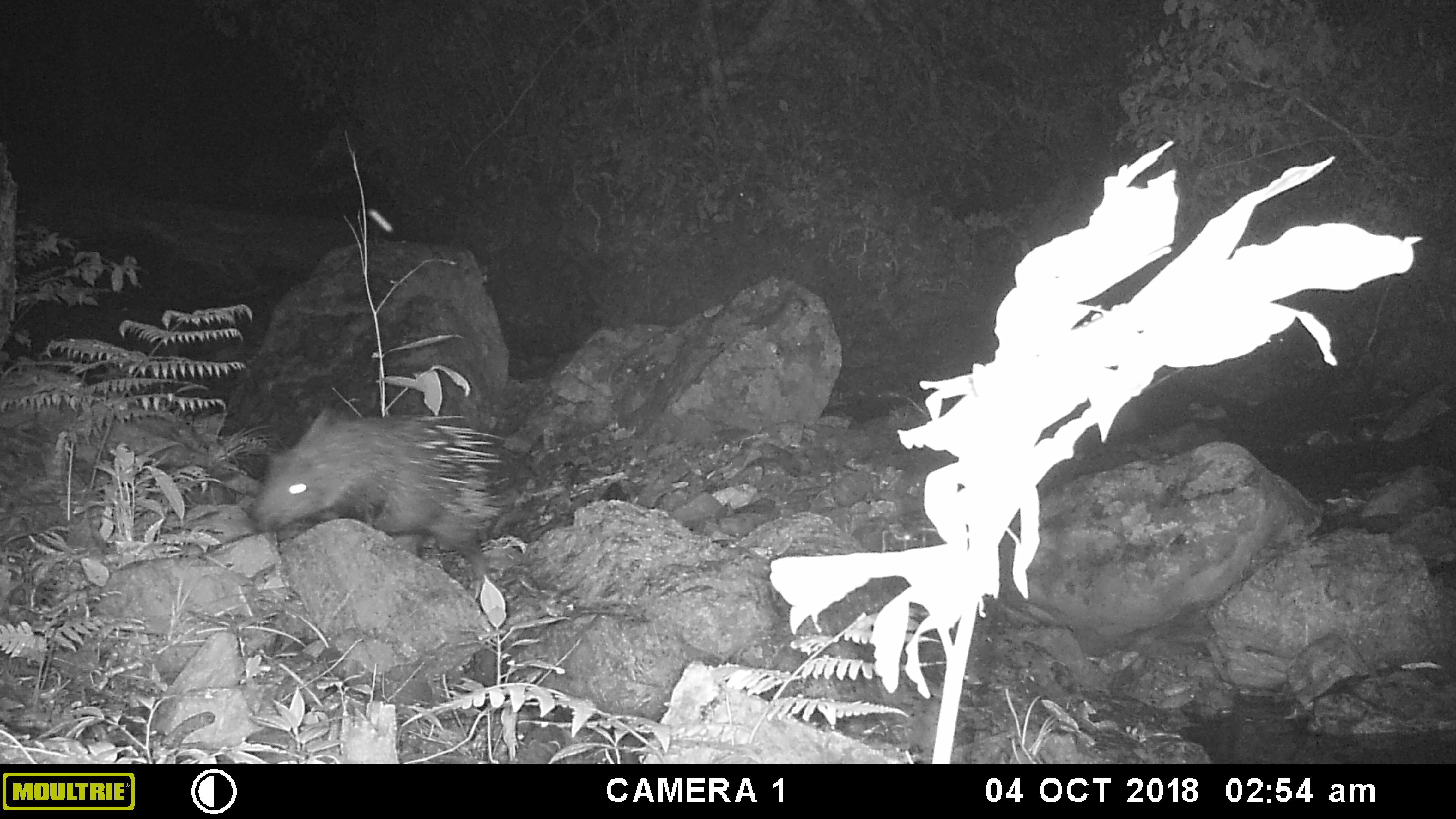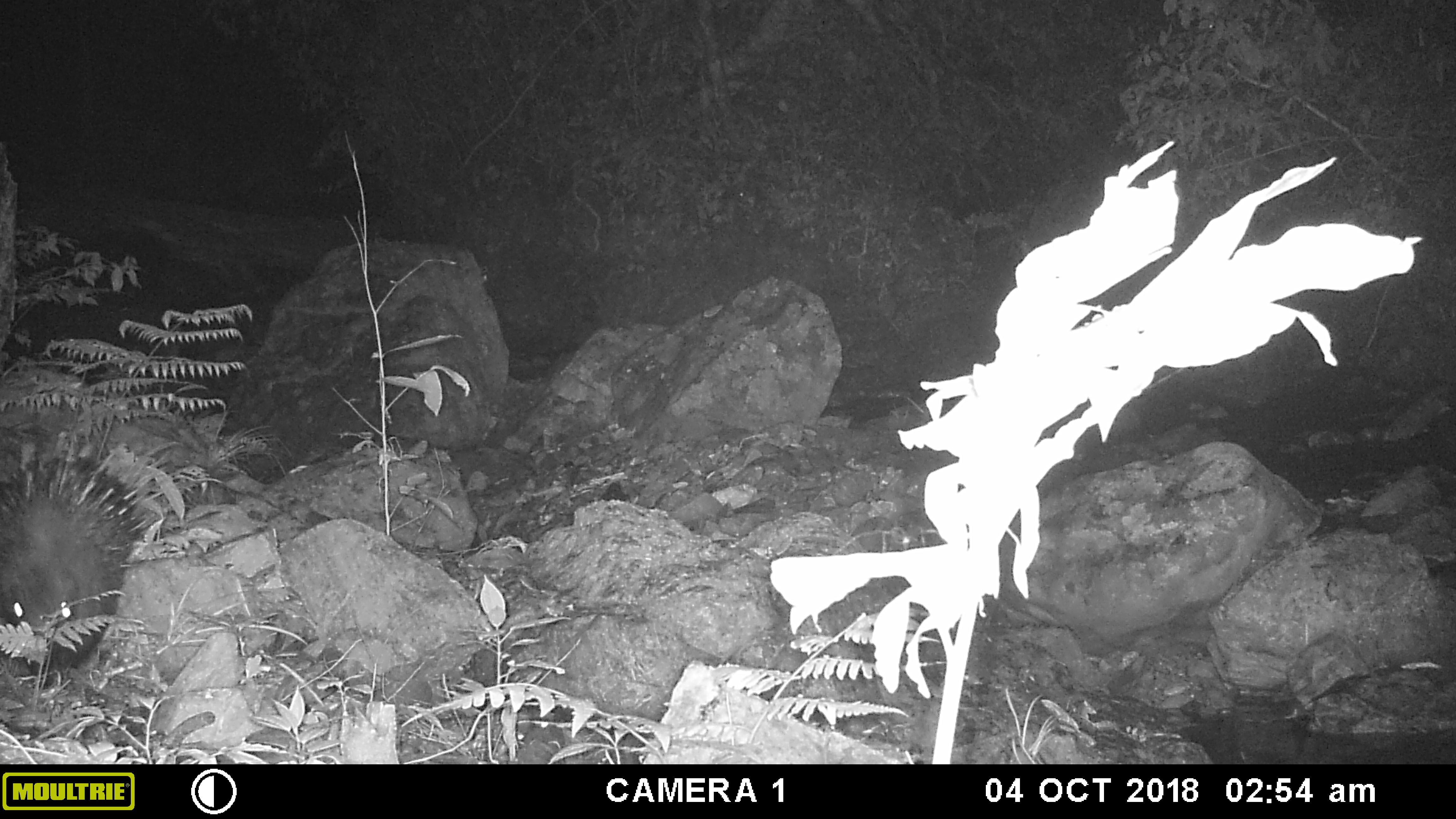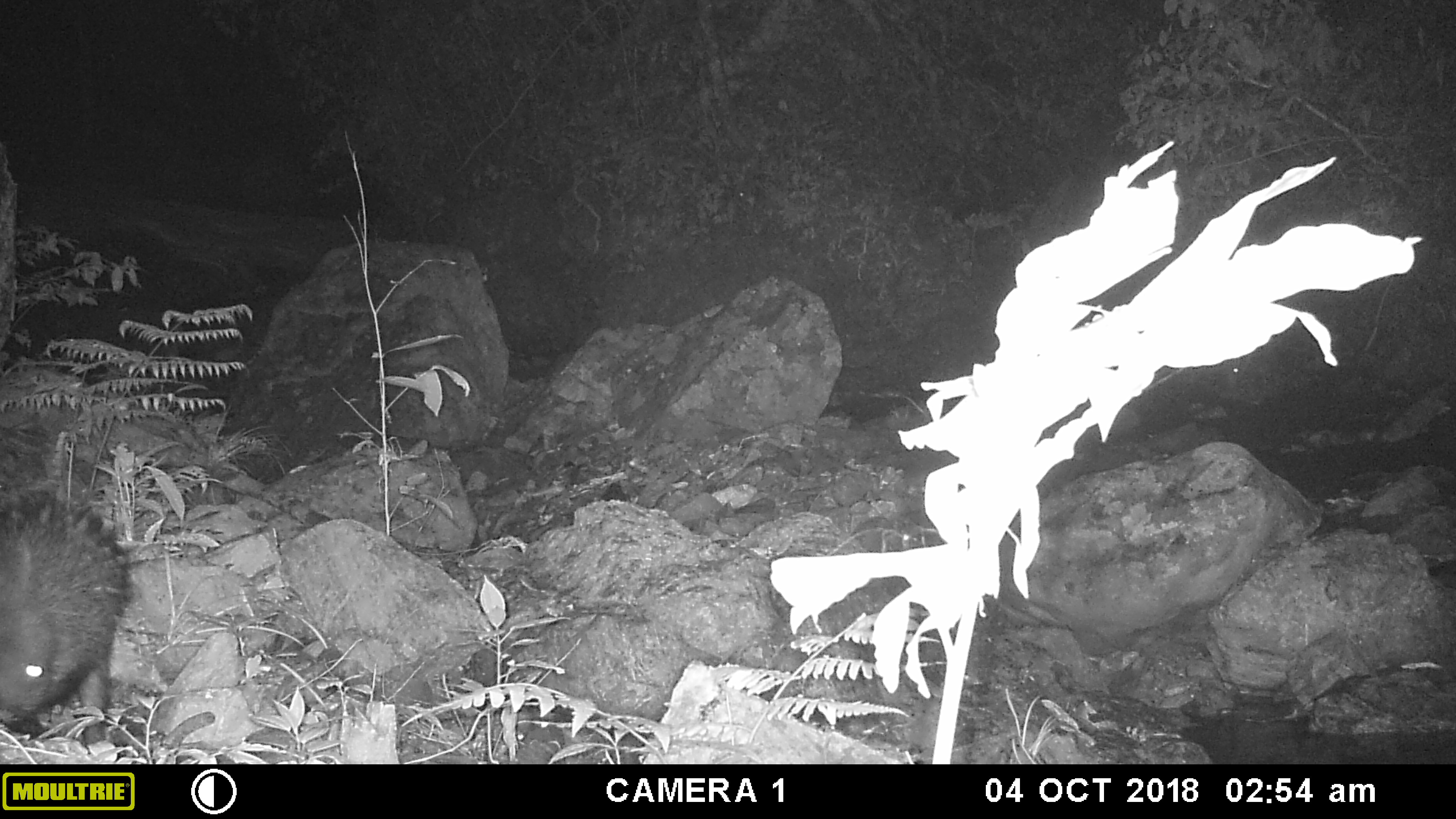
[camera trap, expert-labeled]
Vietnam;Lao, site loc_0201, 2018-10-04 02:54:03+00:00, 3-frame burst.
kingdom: Animalia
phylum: Chordata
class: Mammalia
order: Rodentia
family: Hystricidae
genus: Hystrix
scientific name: Hystrix brachyura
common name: malayan porcupine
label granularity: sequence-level